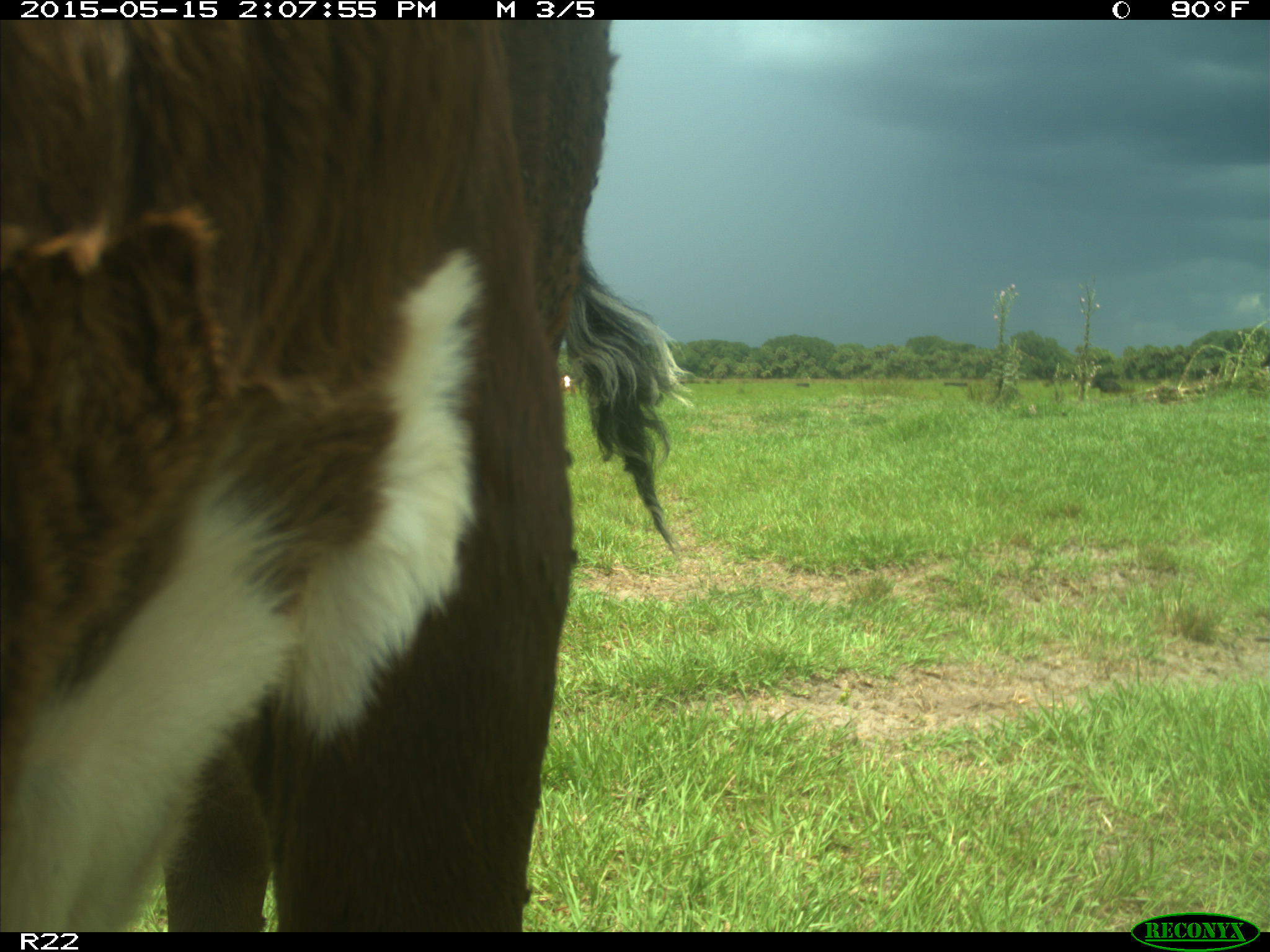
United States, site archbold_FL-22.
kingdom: Animalia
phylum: Chordata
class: Mammalia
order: Artiodactyla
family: Bovidae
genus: Bos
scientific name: Bos taurus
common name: domestic cow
Bos taurus (domestic cow).